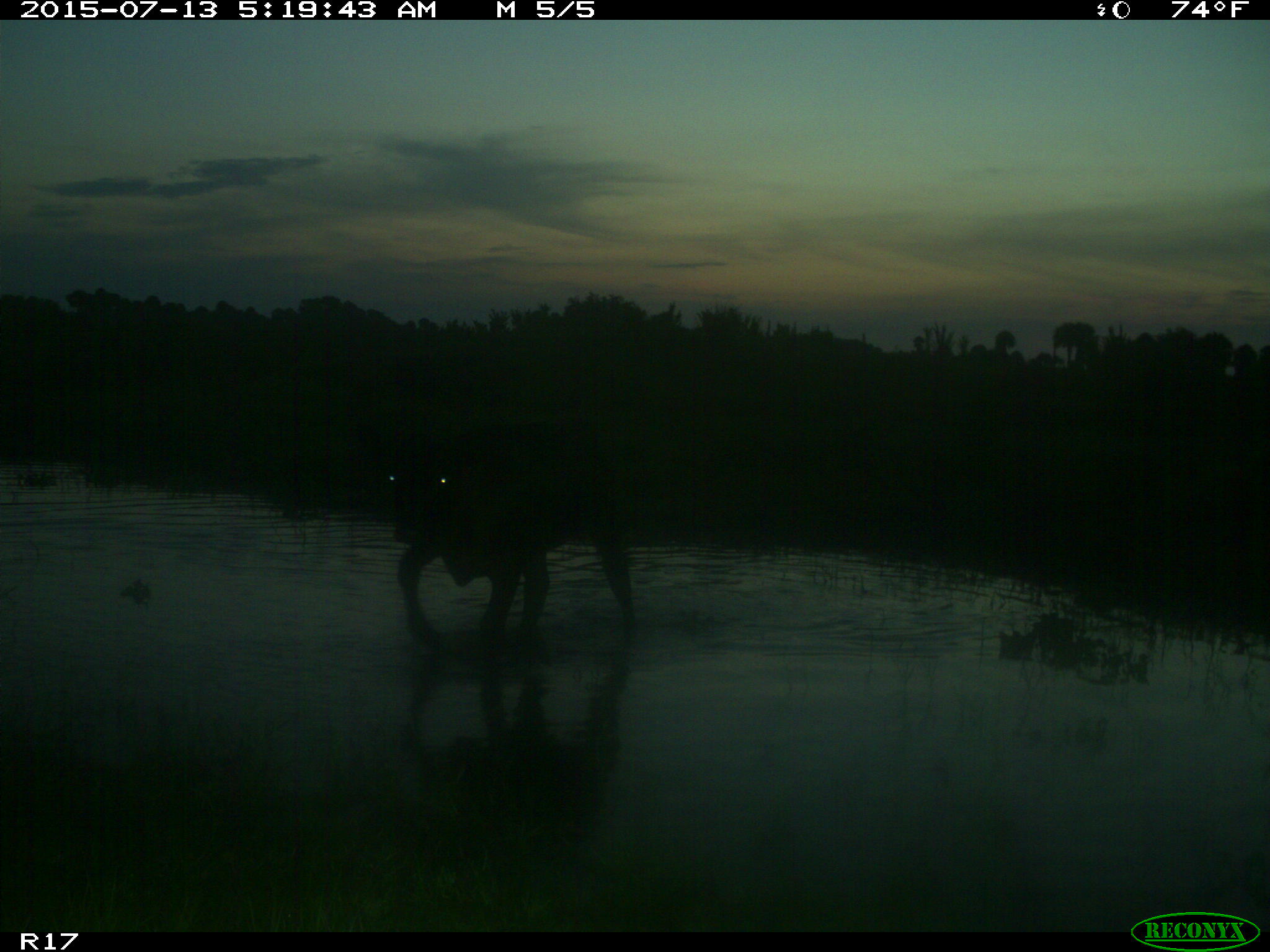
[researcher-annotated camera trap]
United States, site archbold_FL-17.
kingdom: Animalia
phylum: Chordata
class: Mammalia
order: Artiodactyla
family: Bovidae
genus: Bos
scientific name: Bos taurus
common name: domestic cow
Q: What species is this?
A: Bos taurus (domestic cow).